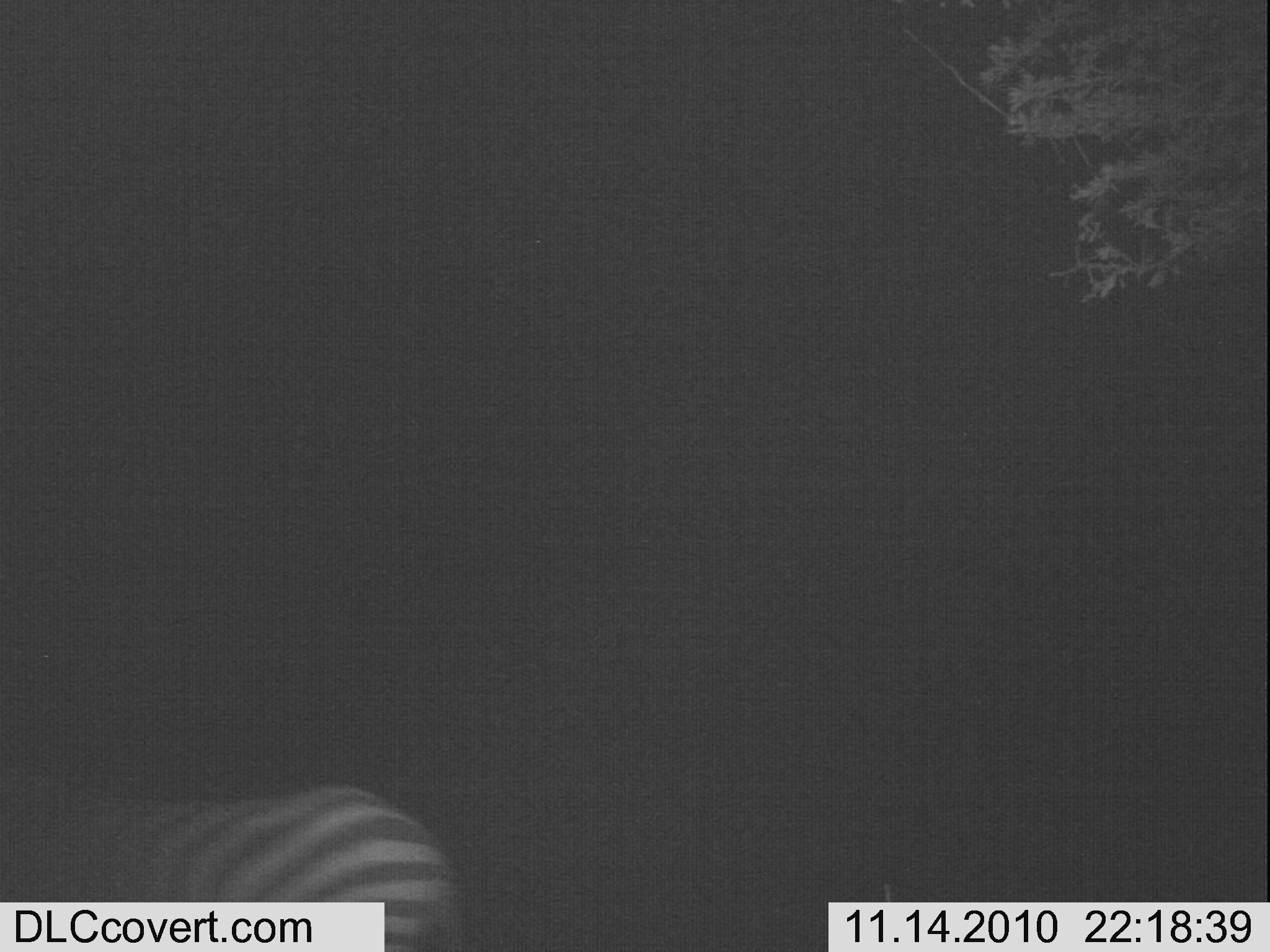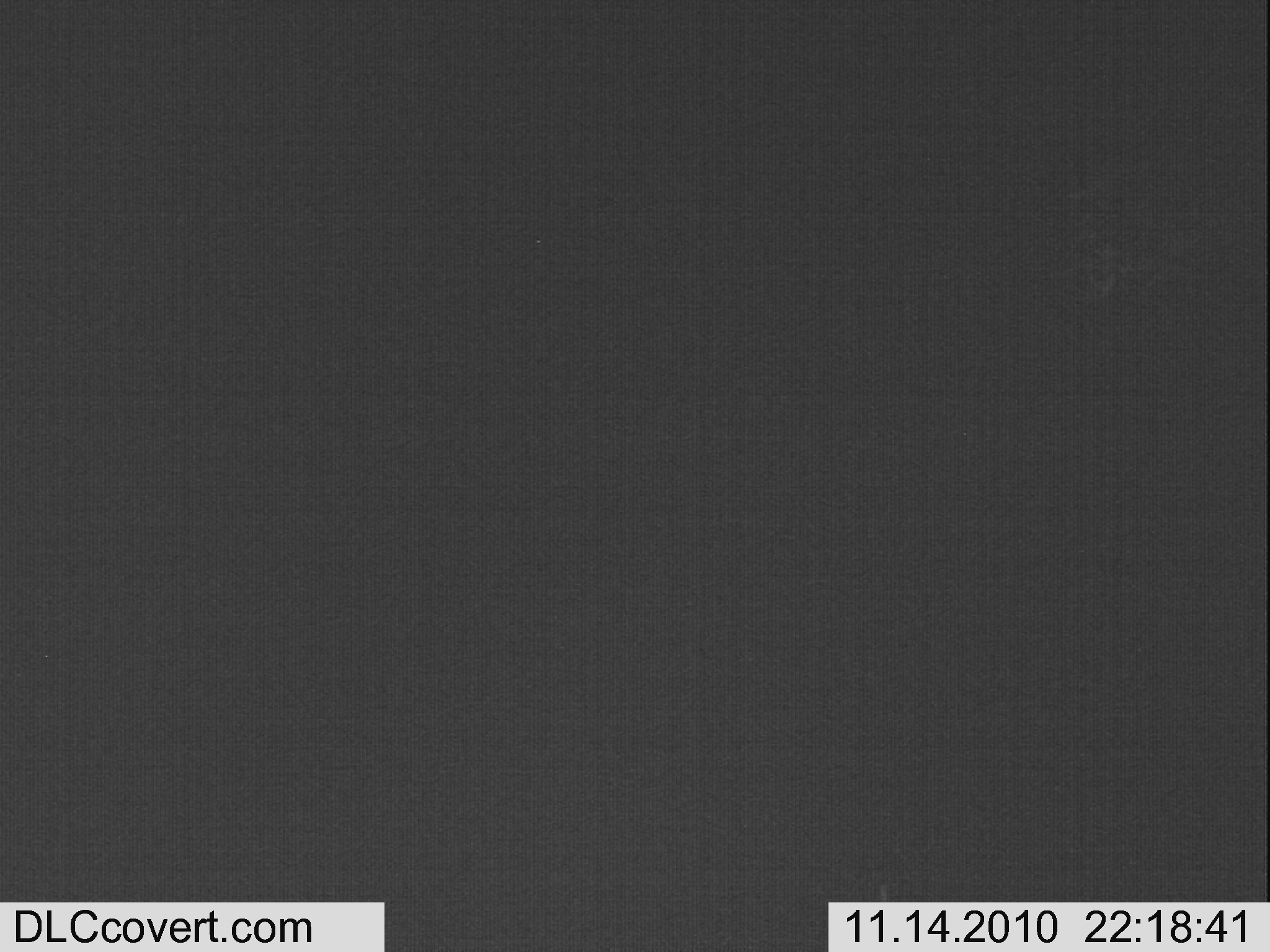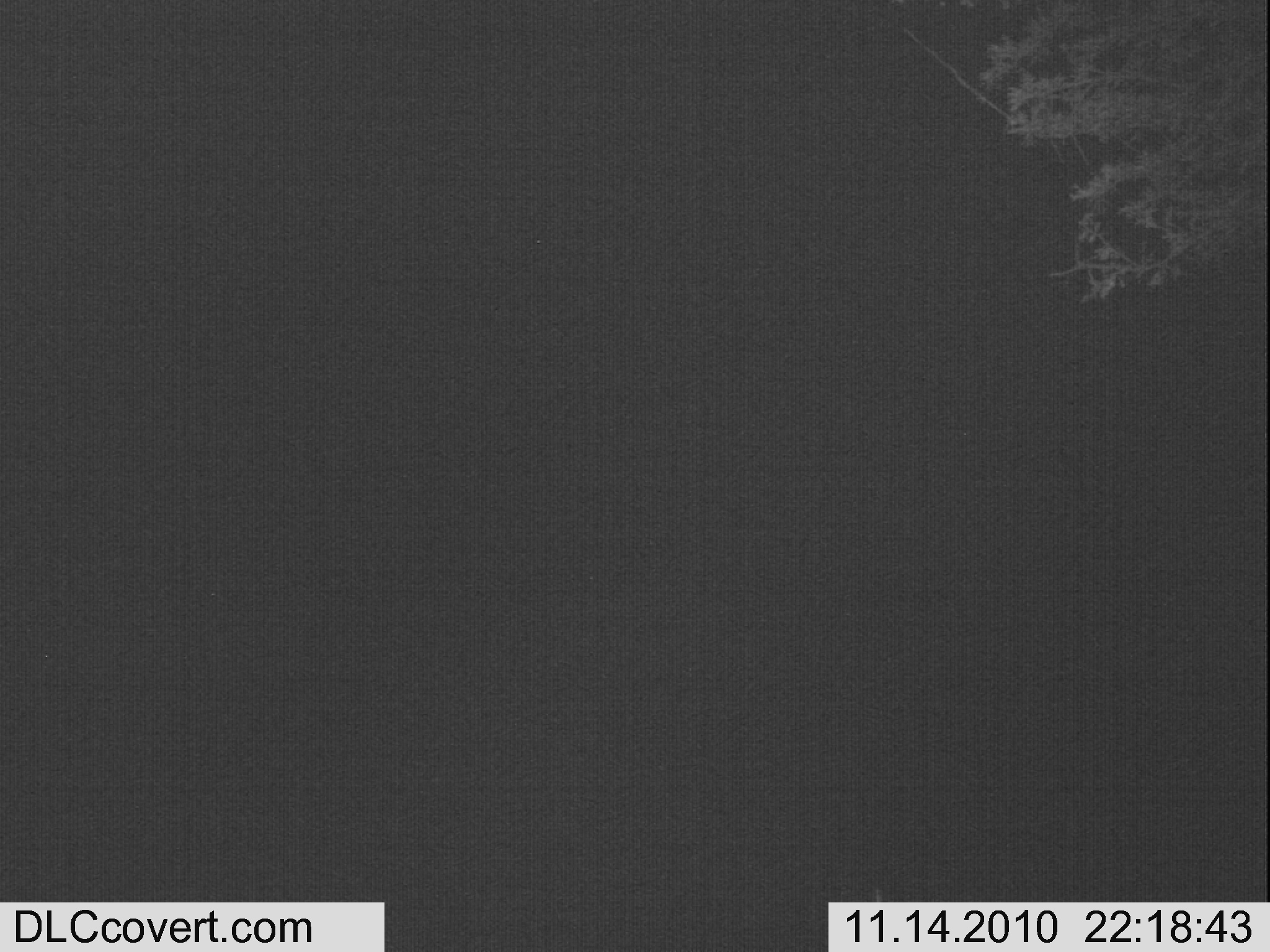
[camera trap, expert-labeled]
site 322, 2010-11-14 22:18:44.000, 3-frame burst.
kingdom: Animalia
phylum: Chordata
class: Mammalia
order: Perissodactyla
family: Equidae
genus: Equus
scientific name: Equus quagga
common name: plains zebra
Equus quagga (plains zebra), count 1.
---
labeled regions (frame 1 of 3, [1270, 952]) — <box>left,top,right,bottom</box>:
equus quagga: <box>1,755,468,946</box>